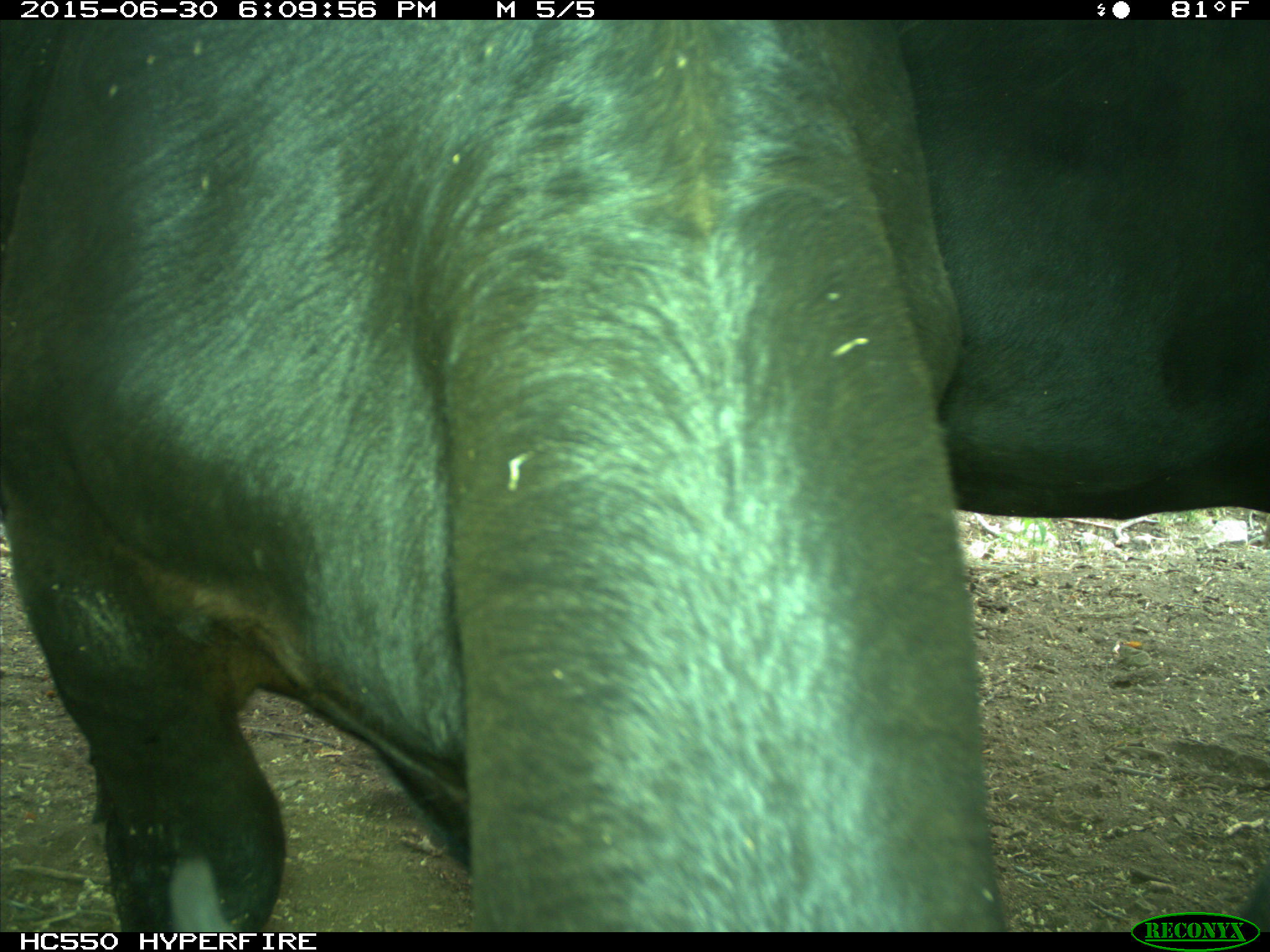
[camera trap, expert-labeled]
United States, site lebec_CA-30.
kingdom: Animalia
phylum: Chordata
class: Mammalia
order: Artiodactyla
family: Bovidae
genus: Bos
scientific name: Bos taurus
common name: domestic cow